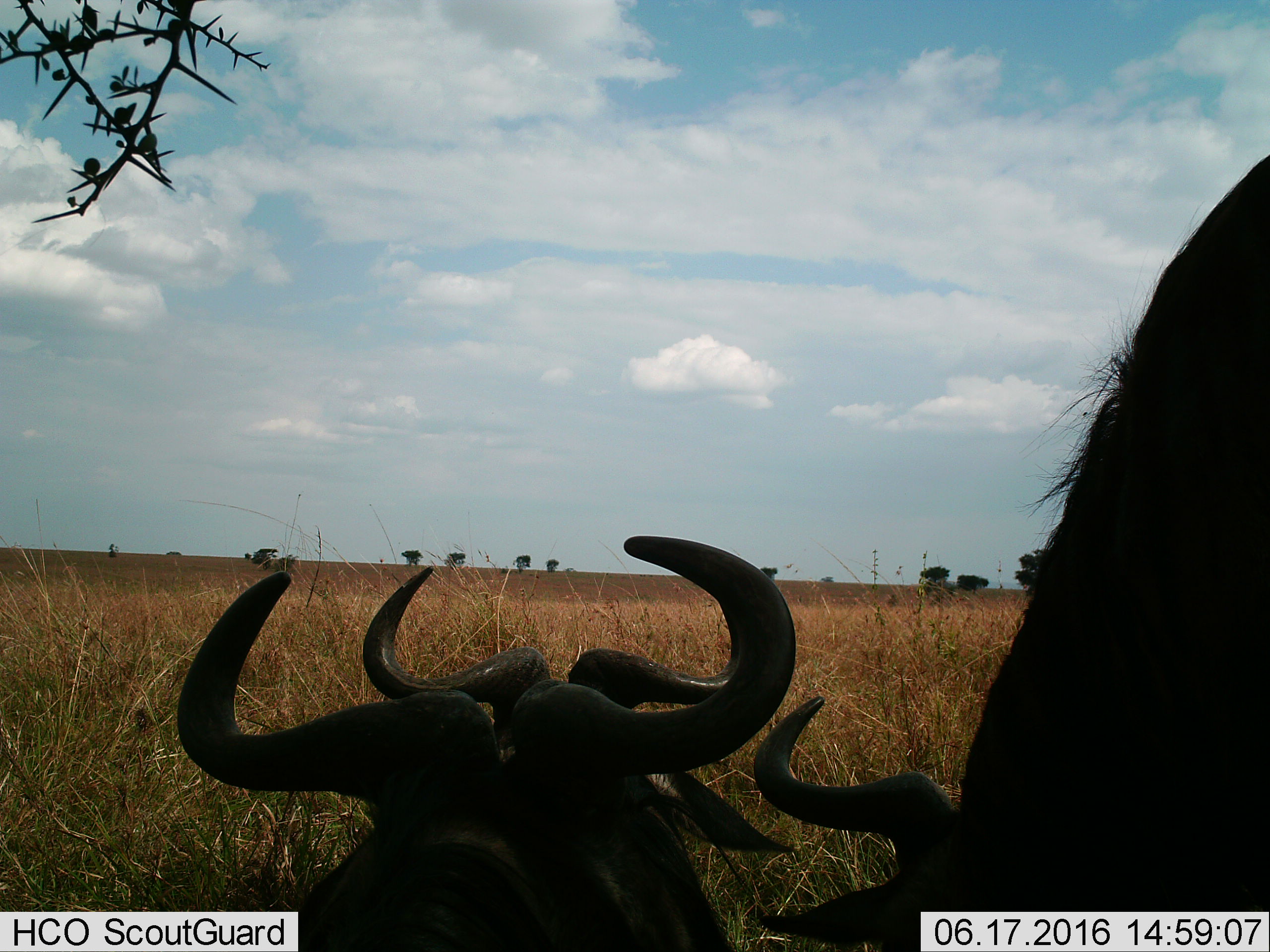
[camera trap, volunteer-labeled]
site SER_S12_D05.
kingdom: Animalia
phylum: Chordata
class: Mammalia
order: Artiodactyla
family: Bovidae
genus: Connochaetes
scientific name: Connochaetes taurinus taurinus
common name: blue wildebeest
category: wildebeestblue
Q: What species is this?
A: Wildebeestblue (blue wildebeest) (Connochaetes taurinus taurinus).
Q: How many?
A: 3.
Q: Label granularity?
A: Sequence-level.